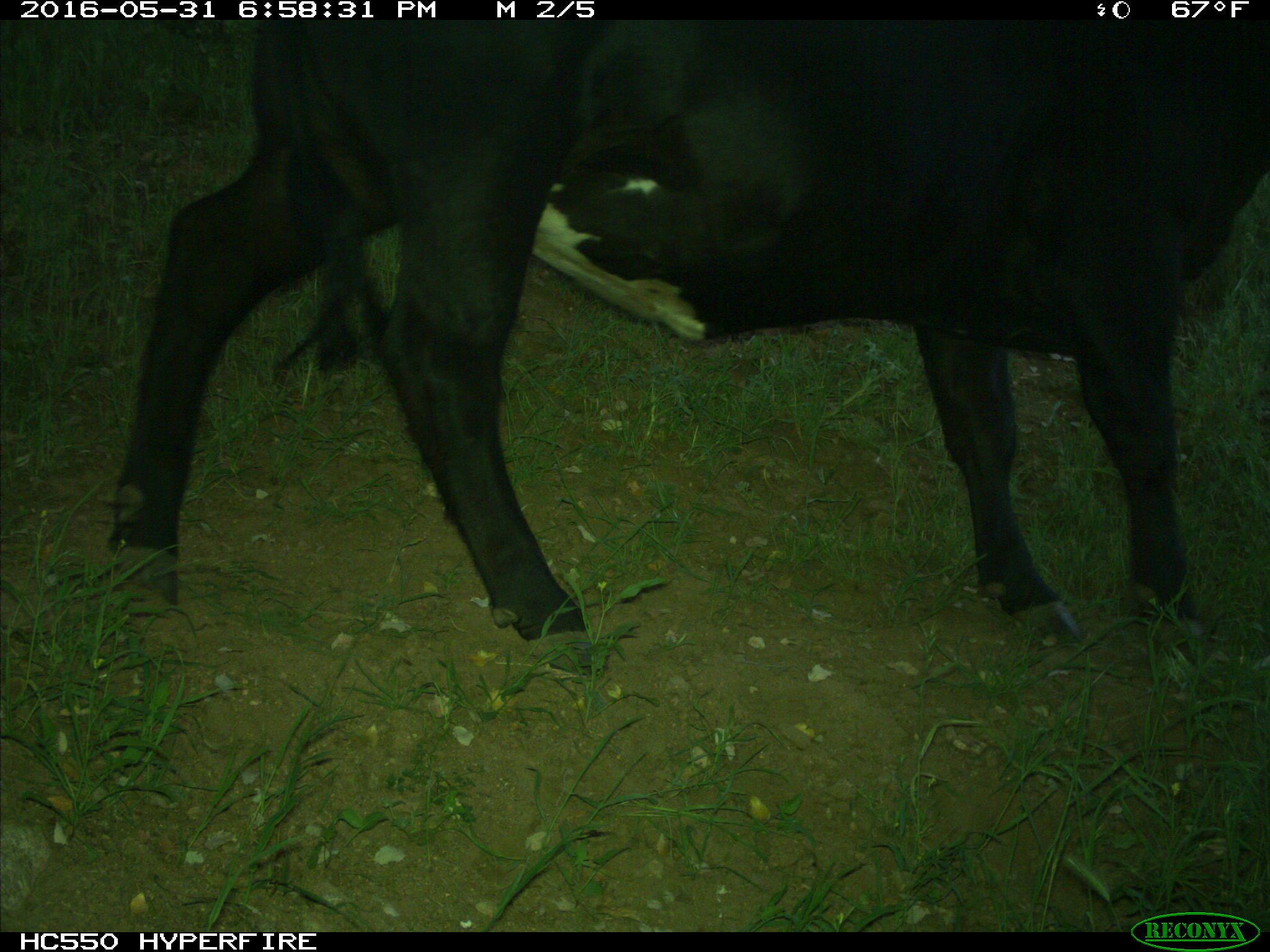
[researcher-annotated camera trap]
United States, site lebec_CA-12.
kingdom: Animalia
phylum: Chordata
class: Mammalia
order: Artiodactyla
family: Bovidae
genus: Bos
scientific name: Bos taurus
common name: domestic cow